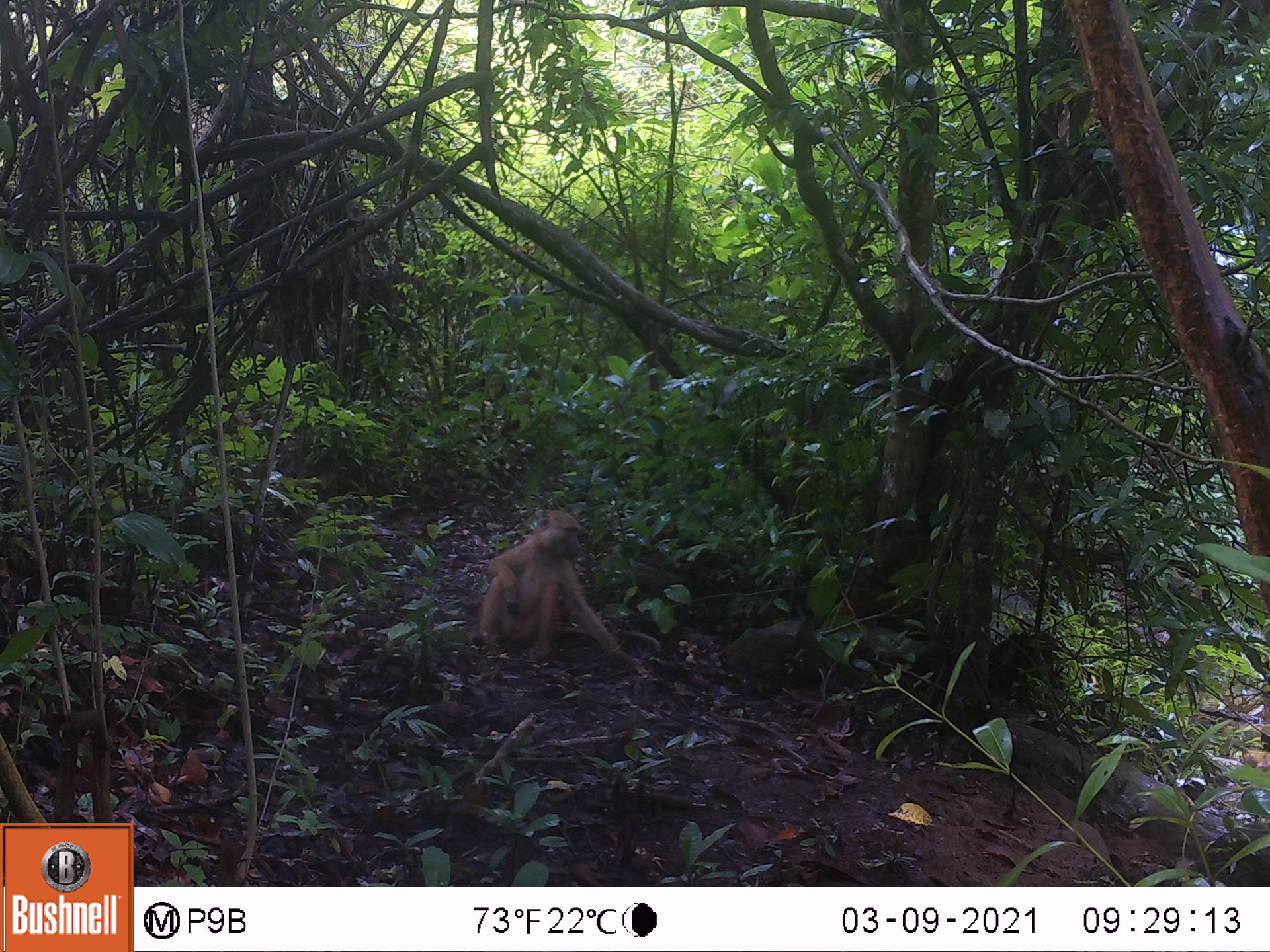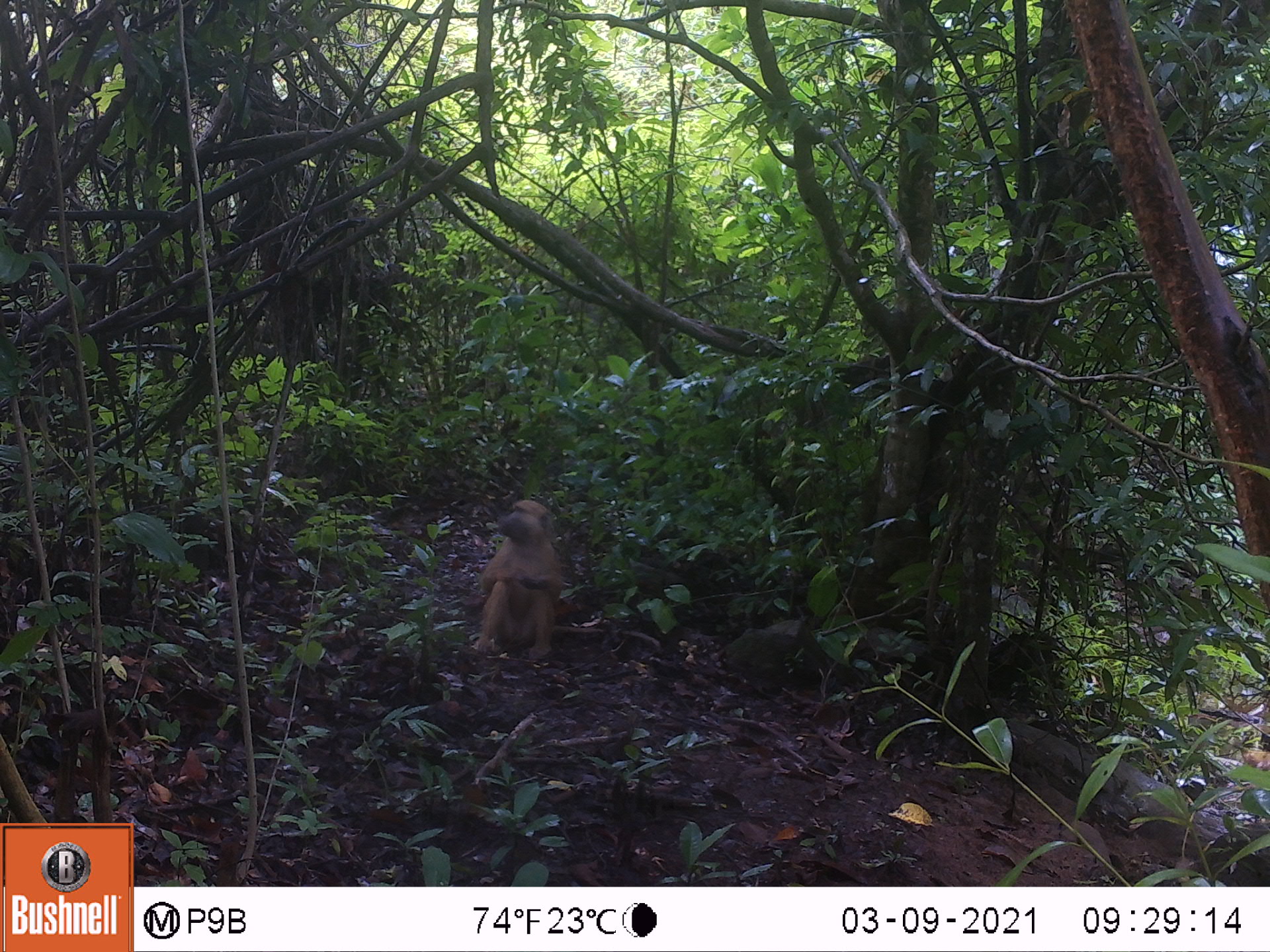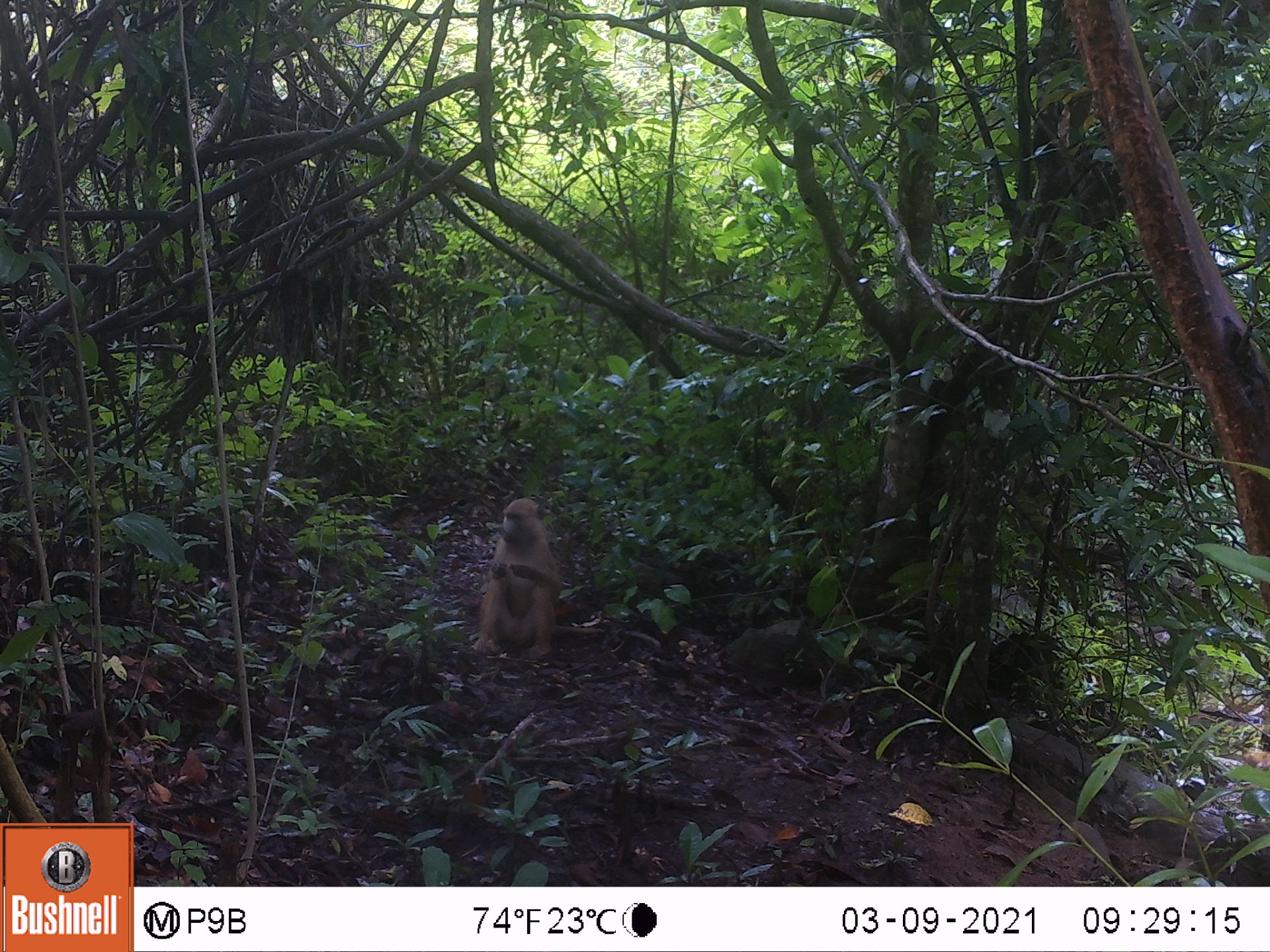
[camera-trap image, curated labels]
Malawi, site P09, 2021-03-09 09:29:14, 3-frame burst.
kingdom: Animalia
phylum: Chordata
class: Mammalia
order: Primates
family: Cercopithecidae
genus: Papio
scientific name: Papio cynocephalus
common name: yellow baboon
Yellow baboon (Papio cynocephalus), count 1.